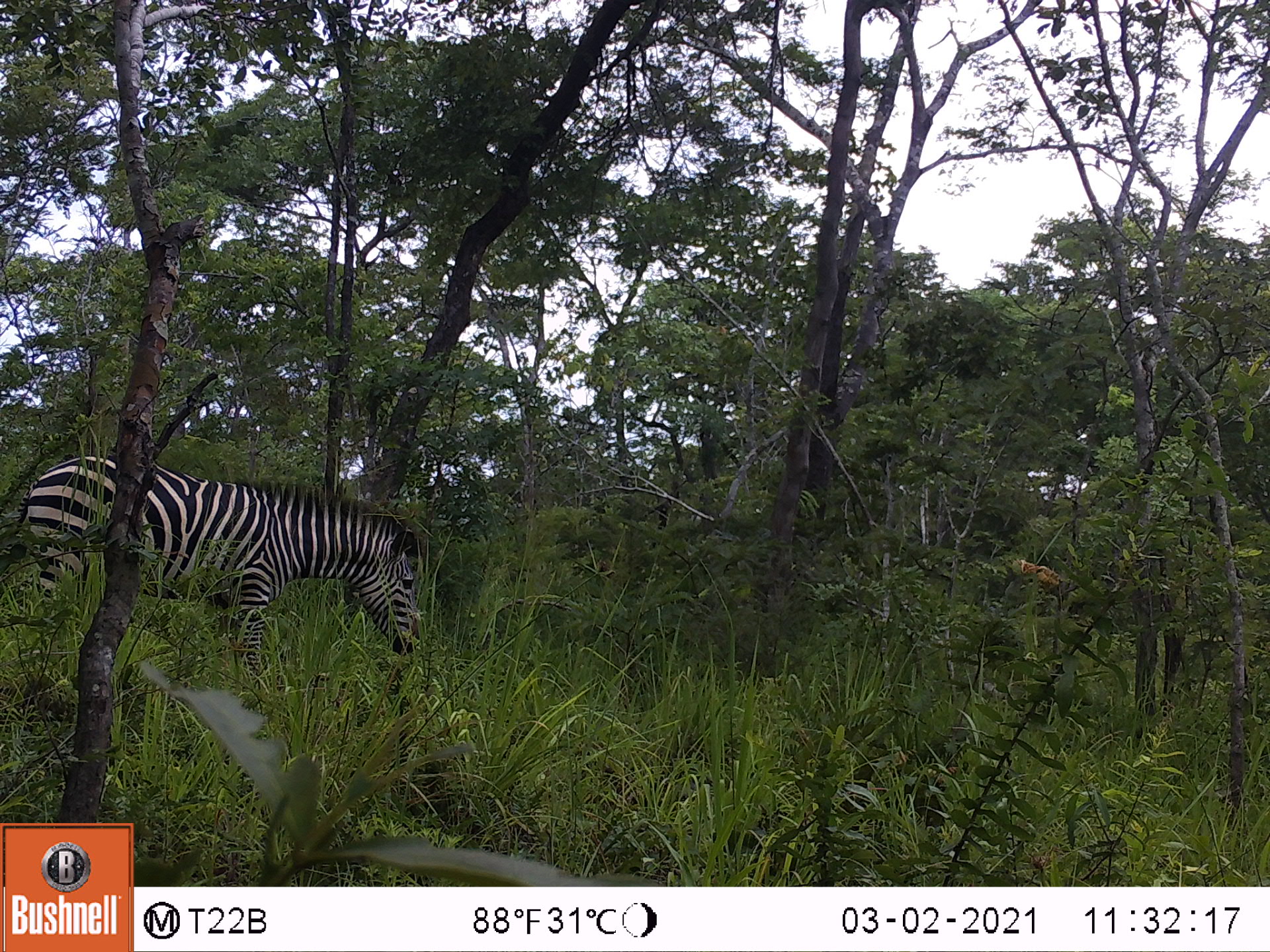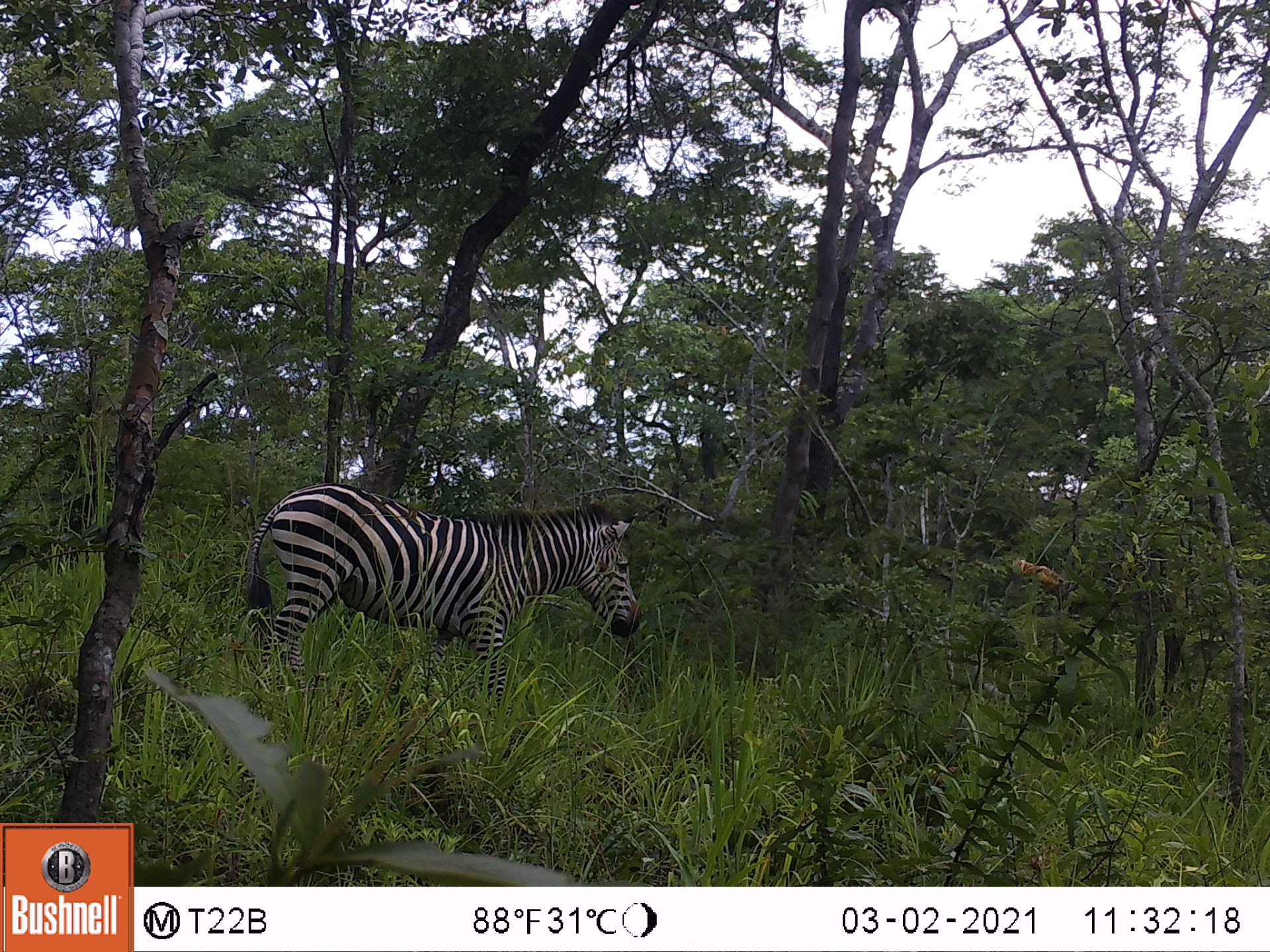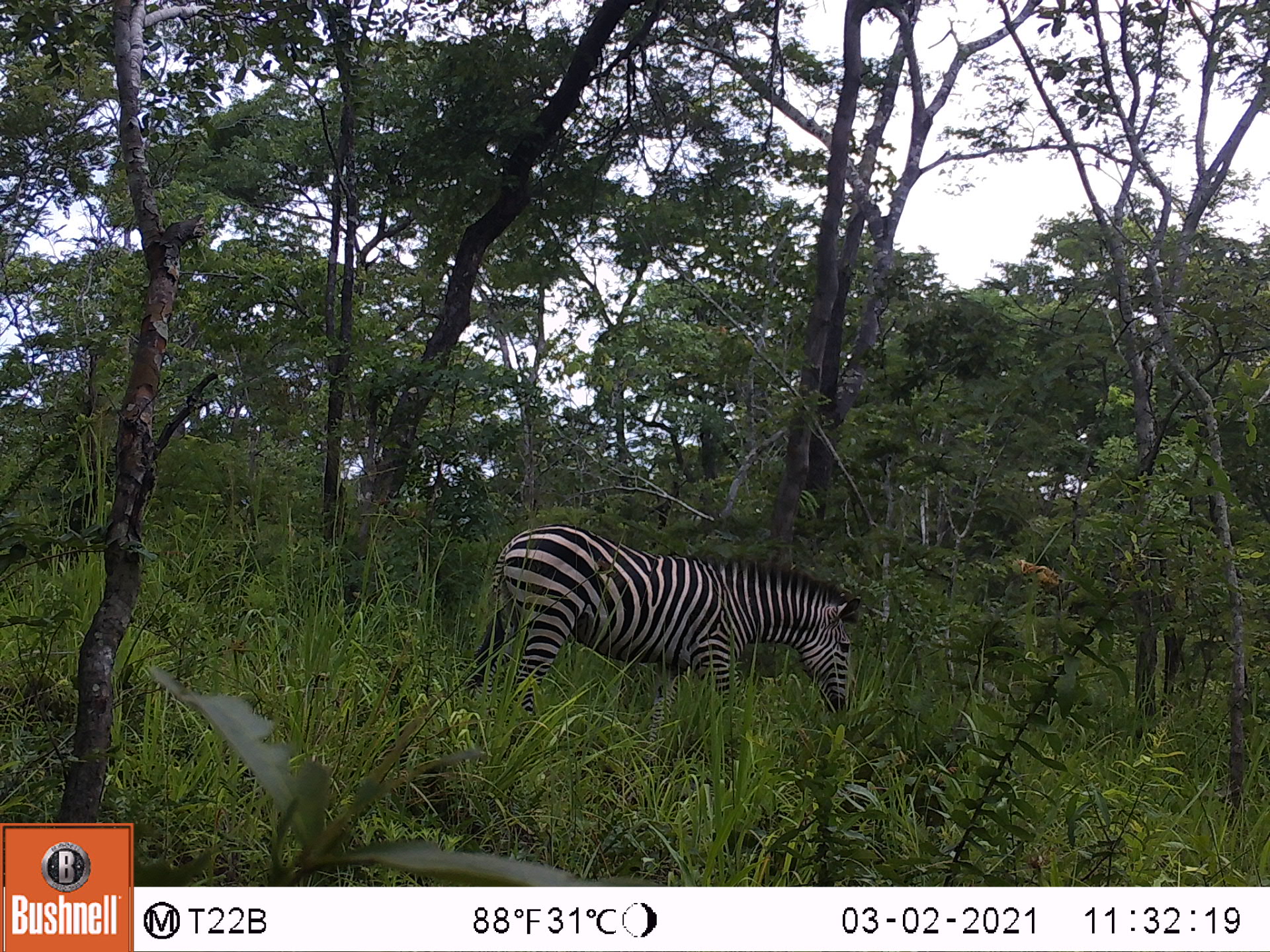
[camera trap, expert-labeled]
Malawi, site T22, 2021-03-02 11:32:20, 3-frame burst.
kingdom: Animalia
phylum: Chordata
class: Mammalia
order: Perissodactyla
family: Equidae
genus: Equus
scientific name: Equus quagga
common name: plains zebra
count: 1